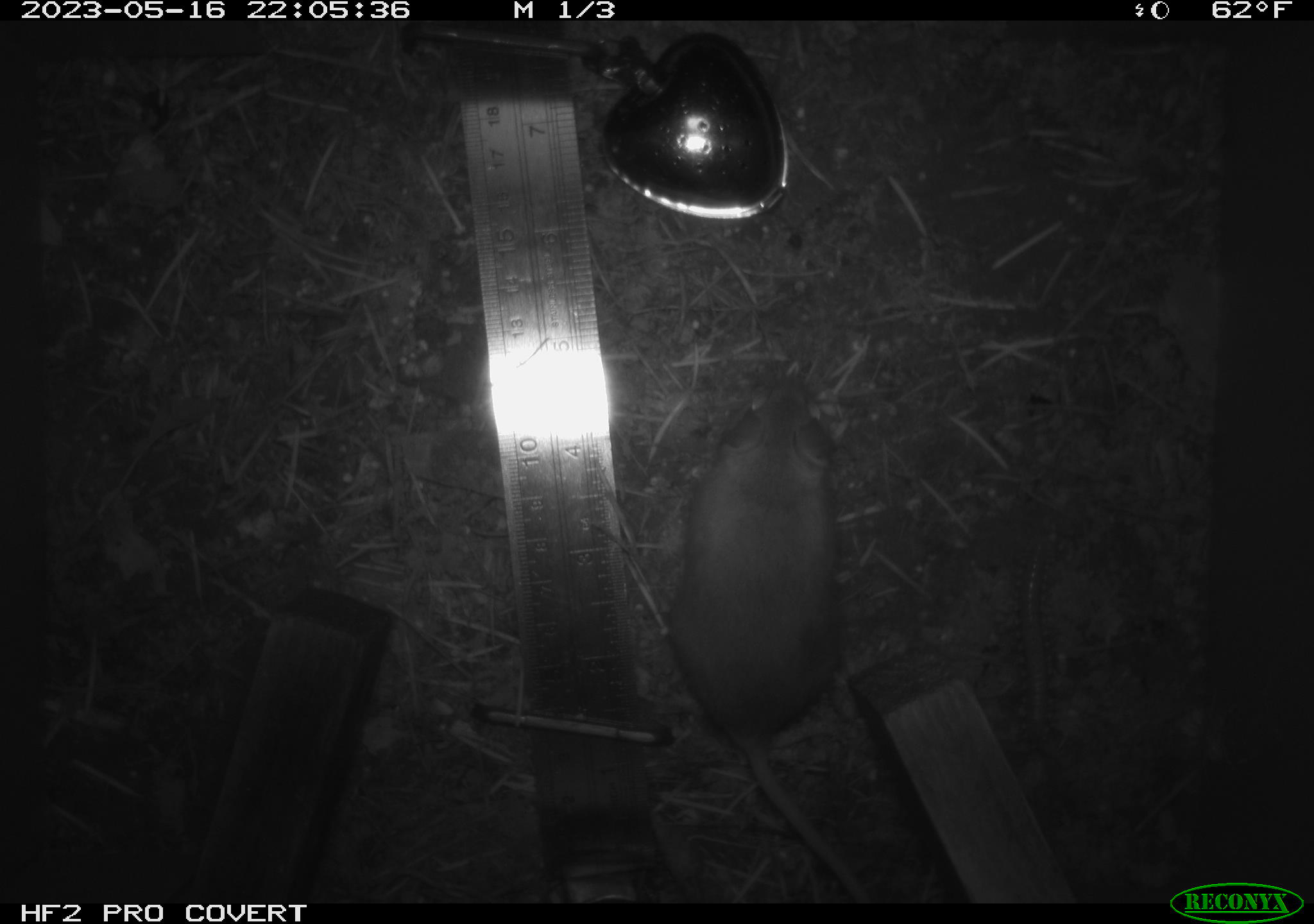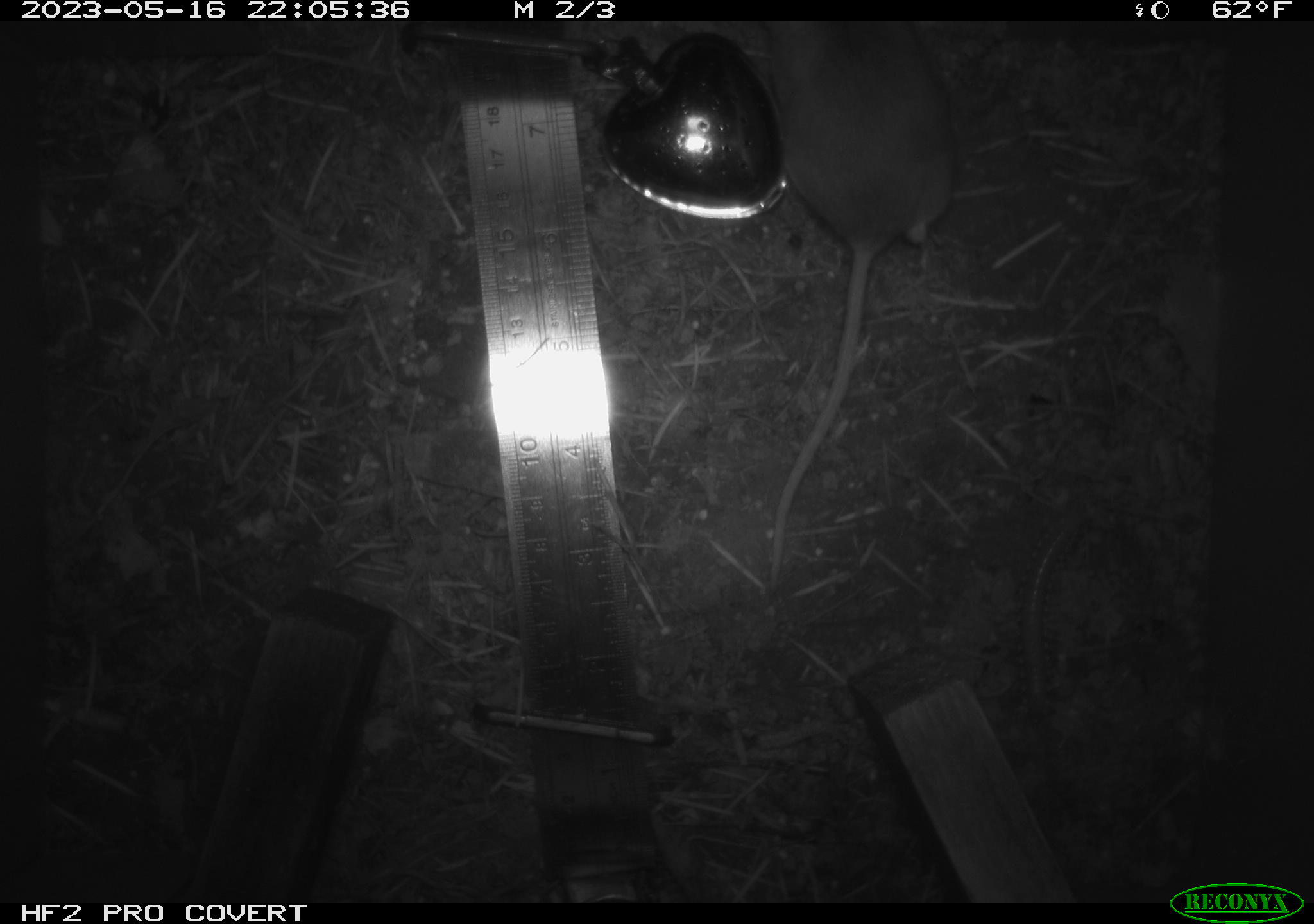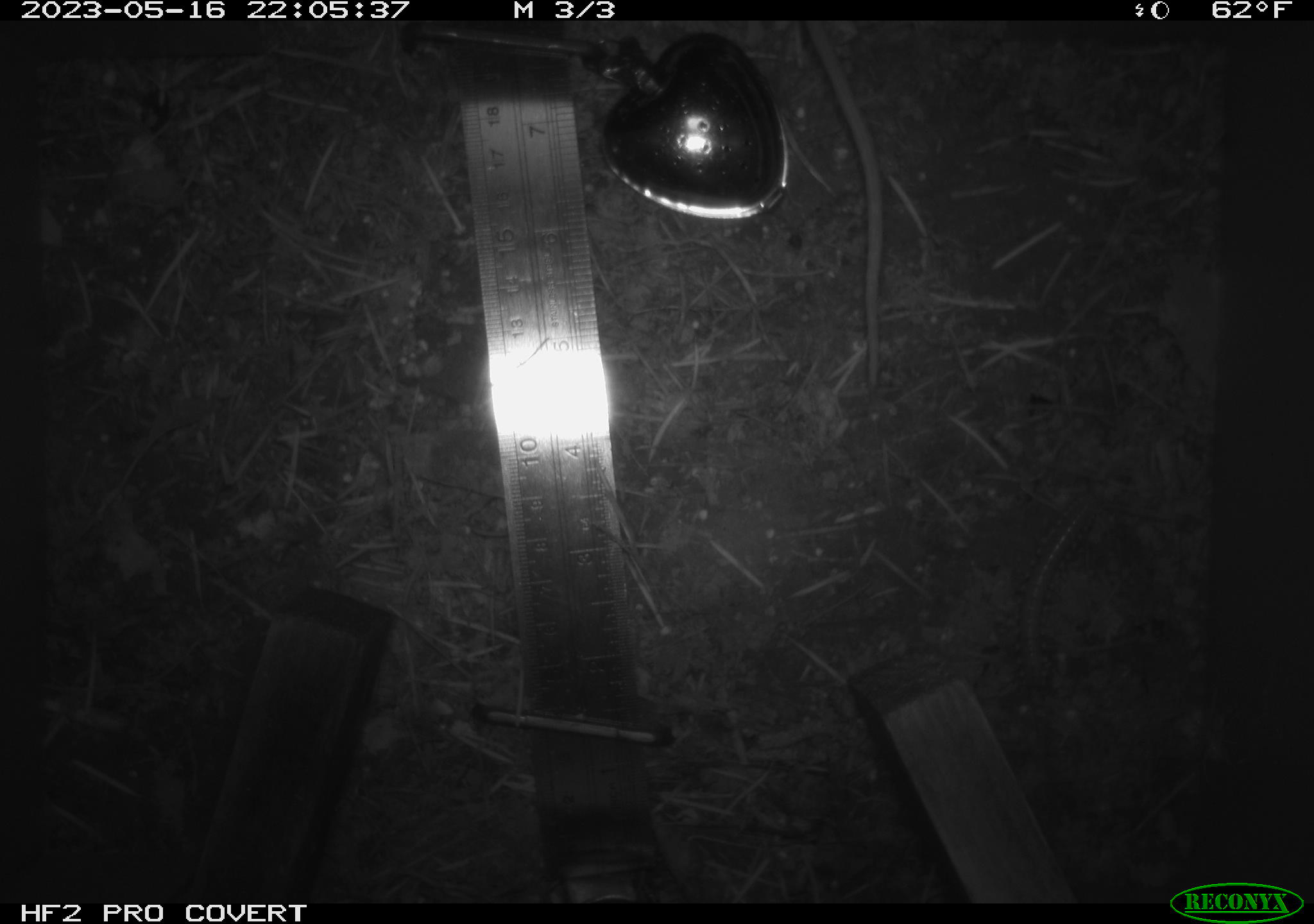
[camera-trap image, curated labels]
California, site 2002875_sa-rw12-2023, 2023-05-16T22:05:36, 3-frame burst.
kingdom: Animalia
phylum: Chordata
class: Mammalia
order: Rodentia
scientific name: Rodentia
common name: mouse species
Mouse species (Rodentia).